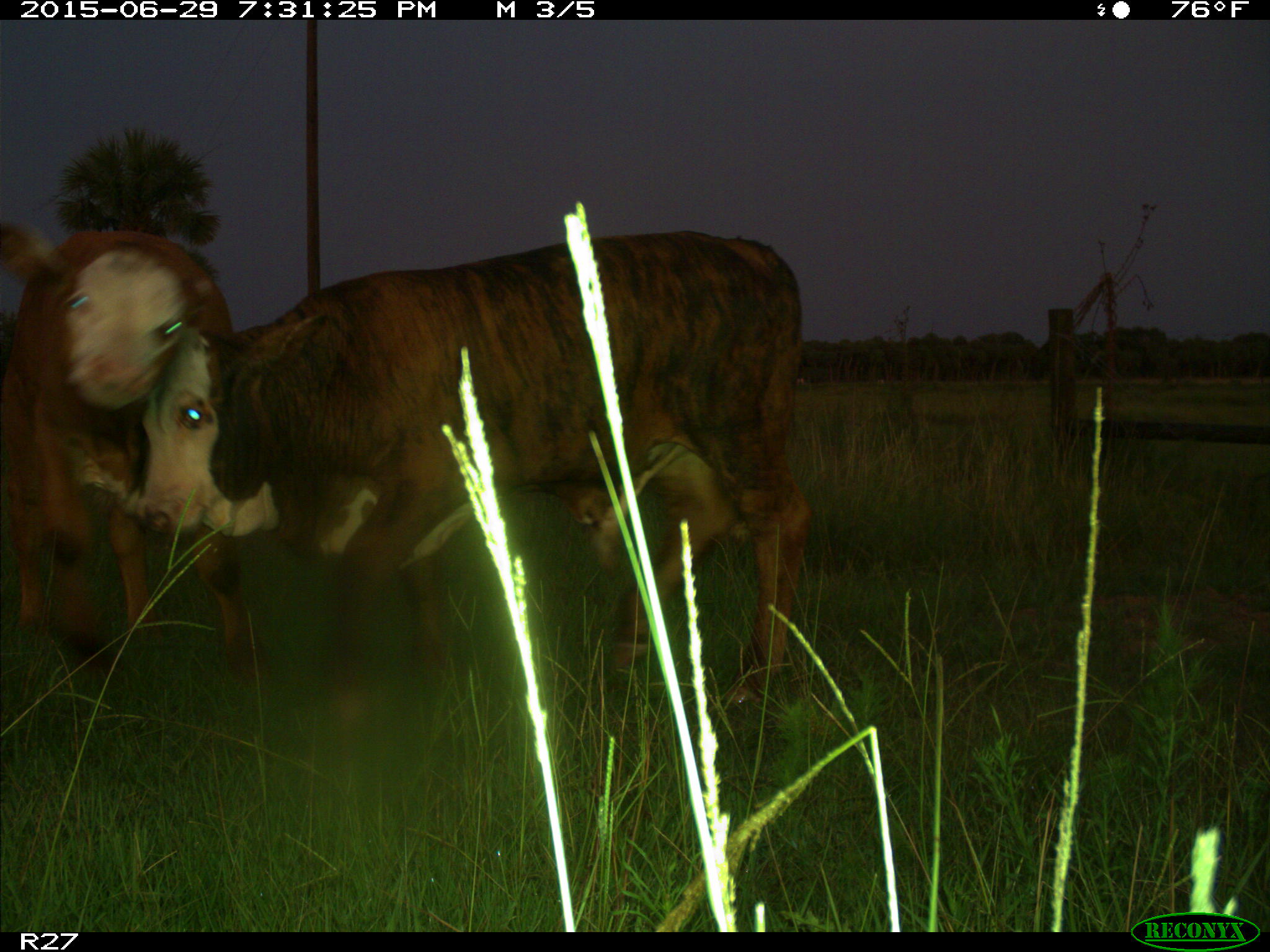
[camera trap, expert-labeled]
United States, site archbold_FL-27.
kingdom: Animalia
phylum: Chordata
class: Mammalia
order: Artiodactyla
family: Bovidae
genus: Bos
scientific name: Bos taurus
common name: domestic cow